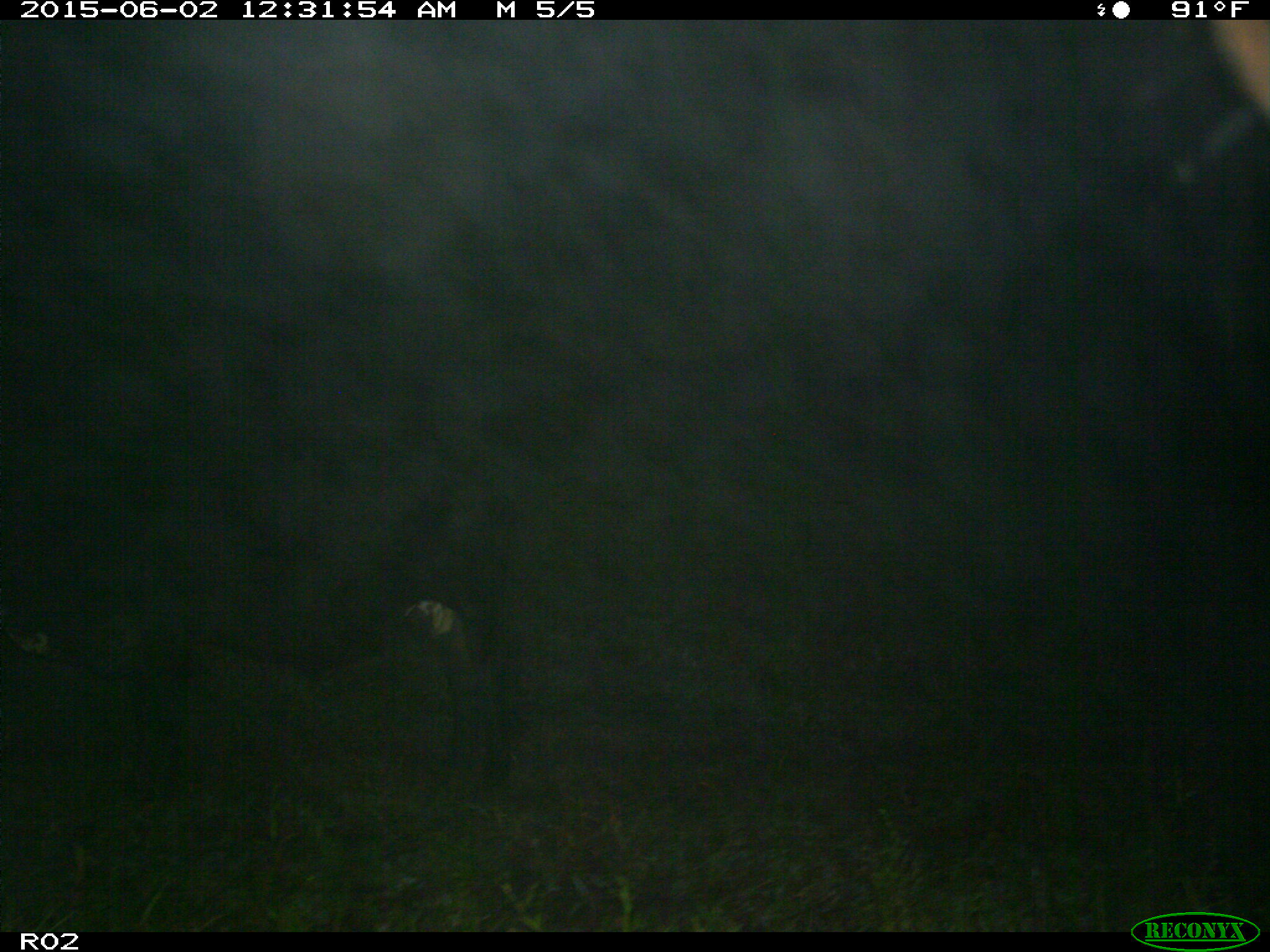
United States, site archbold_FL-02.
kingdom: Animalia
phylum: Chordata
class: Mammalia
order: Artiodactyla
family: Bovidae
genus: Bos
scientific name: Bos taurus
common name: domestic cow